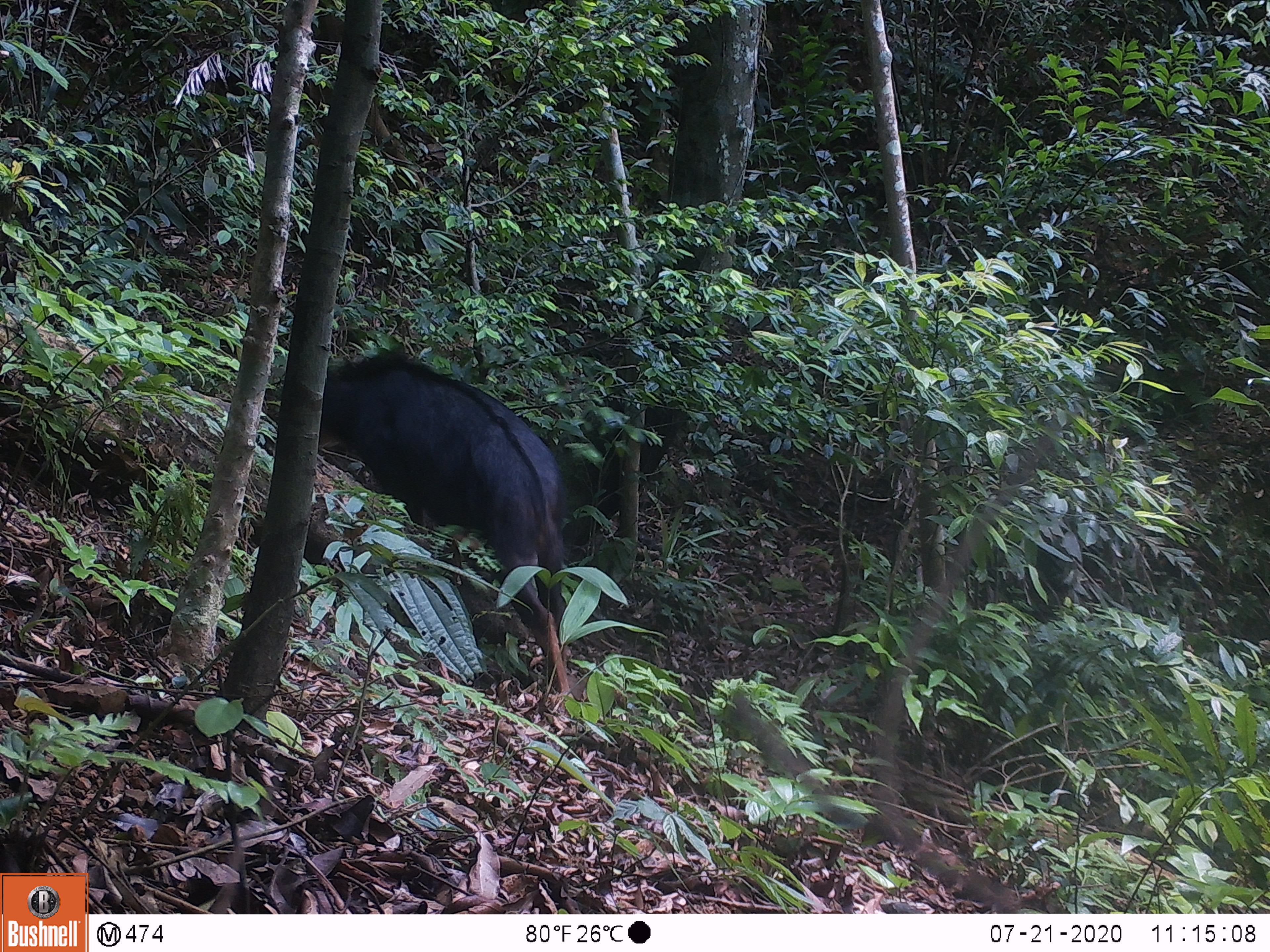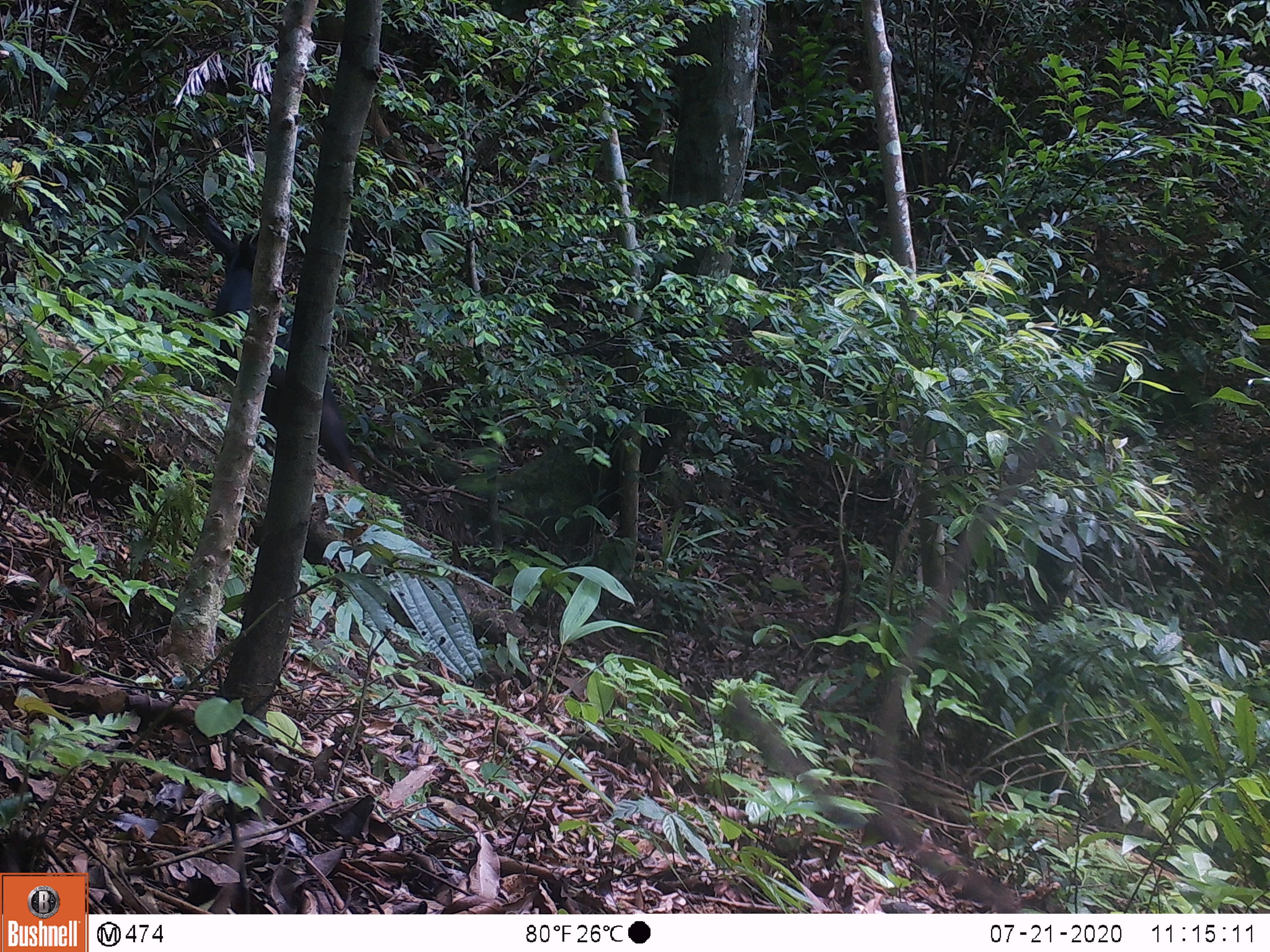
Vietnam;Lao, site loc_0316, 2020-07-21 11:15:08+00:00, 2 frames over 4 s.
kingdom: Animalia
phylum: Chordata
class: Mammalia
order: Artiodactyla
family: Bovidae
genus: Capricornis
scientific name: Capricornis sumatraensis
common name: chinese serow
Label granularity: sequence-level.